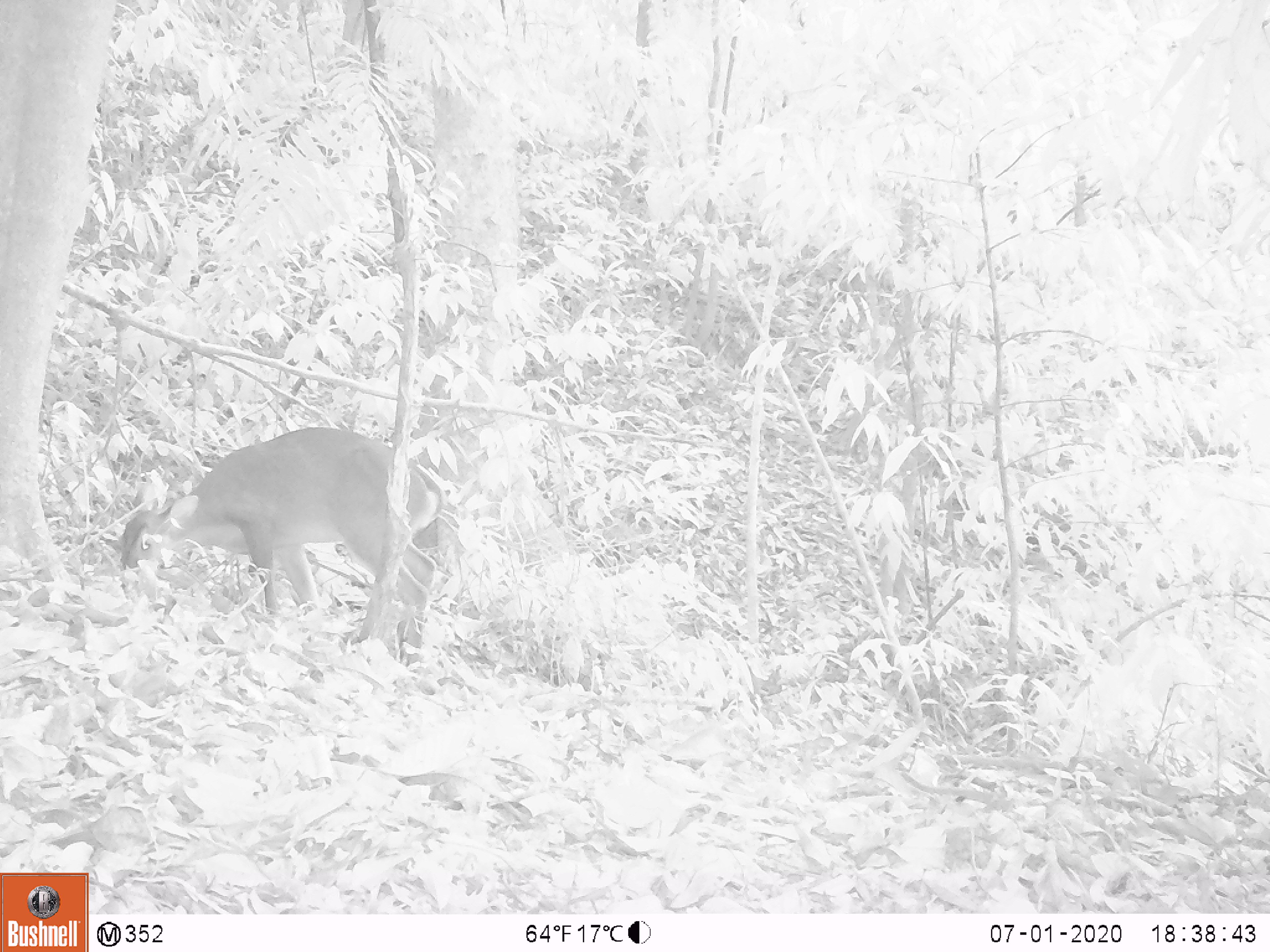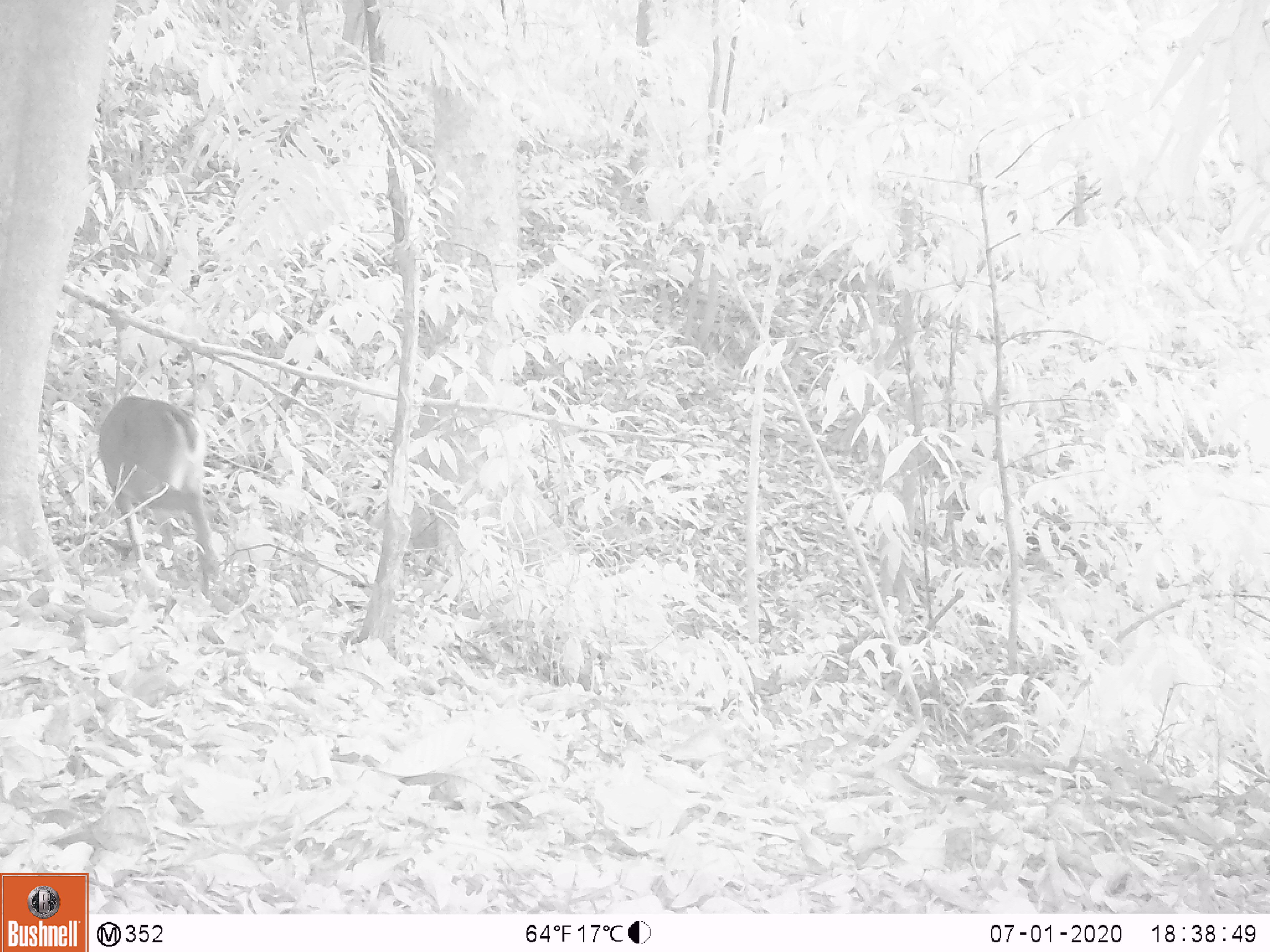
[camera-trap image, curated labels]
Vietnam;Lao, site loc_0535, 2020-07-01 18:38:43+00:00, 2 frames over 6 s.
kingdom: Animalia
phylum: Chordata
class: Mammalia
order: Artiodactyla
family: Cervidae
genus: Muntiacus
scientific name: Muntiacus vuquangensis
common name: large-antlered muntjac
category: large antlered muntjac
Large antlered muntjac (large-antlered muntjac) (Muntiacus vuquangensis). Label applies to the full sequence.